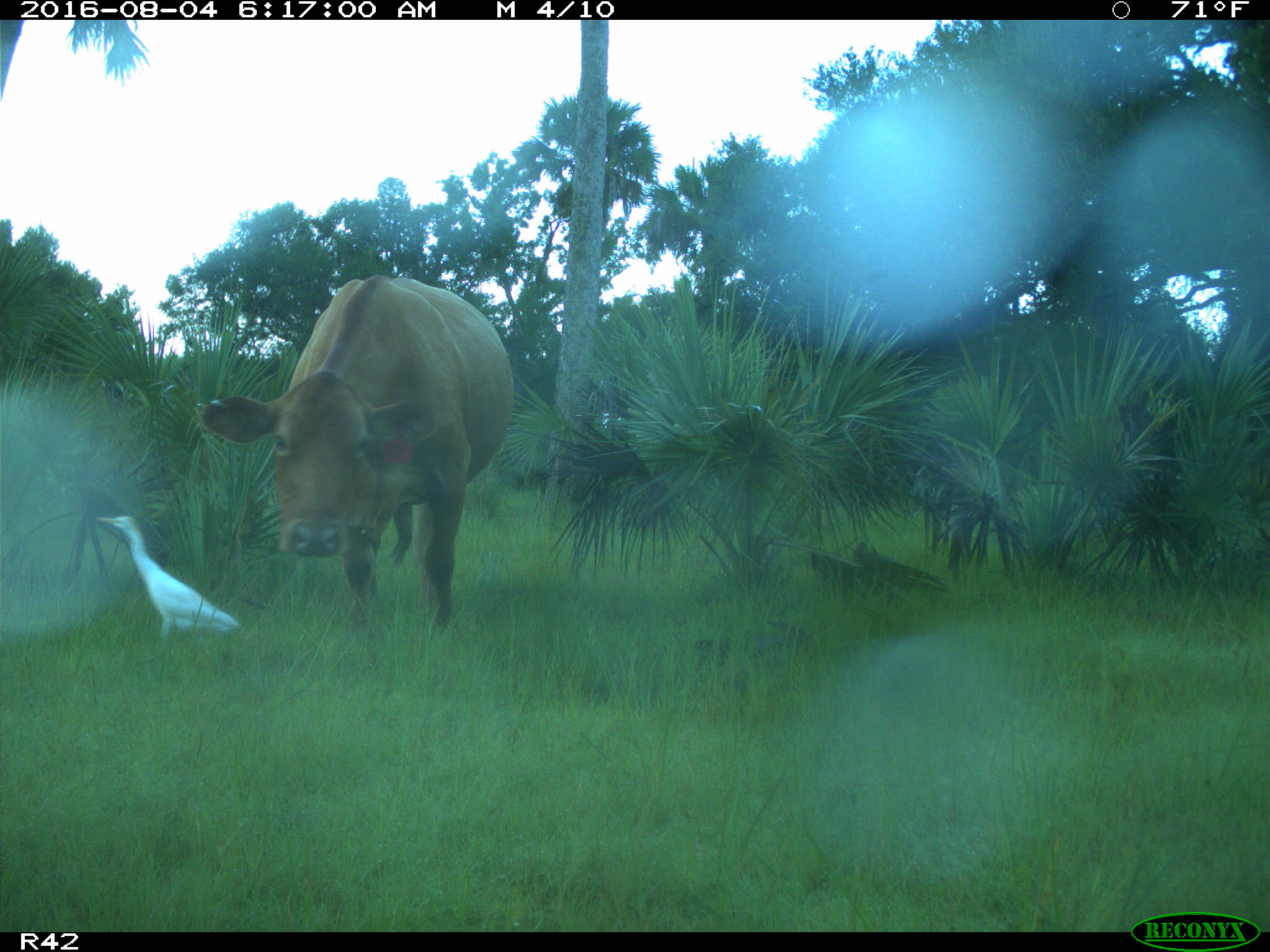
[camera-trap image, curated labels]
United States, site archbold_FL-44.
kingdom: Animalia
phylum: Chordata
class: Mammalia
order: Artiodactyla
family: Bovidae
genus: Bos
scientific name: Bos taurus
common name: domestic cow